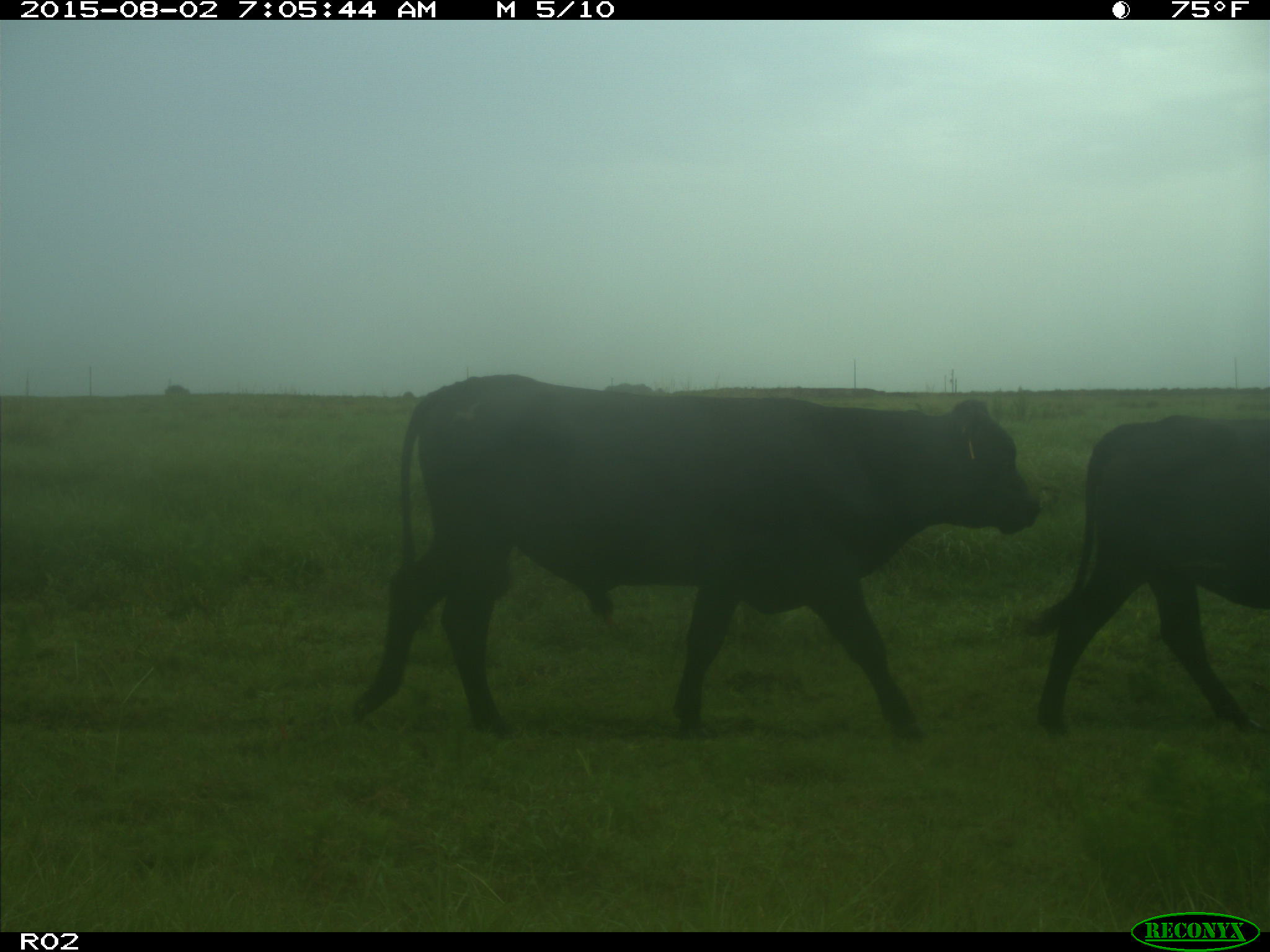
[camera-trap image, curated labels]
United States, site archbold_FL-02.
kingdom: Animalia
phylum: Chordata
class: Mammalia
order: Artiodactyla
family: Bovidae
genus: Bos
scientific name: Bos taurus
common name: domestic cow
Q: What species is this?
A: Bos taurus (domestic cow).